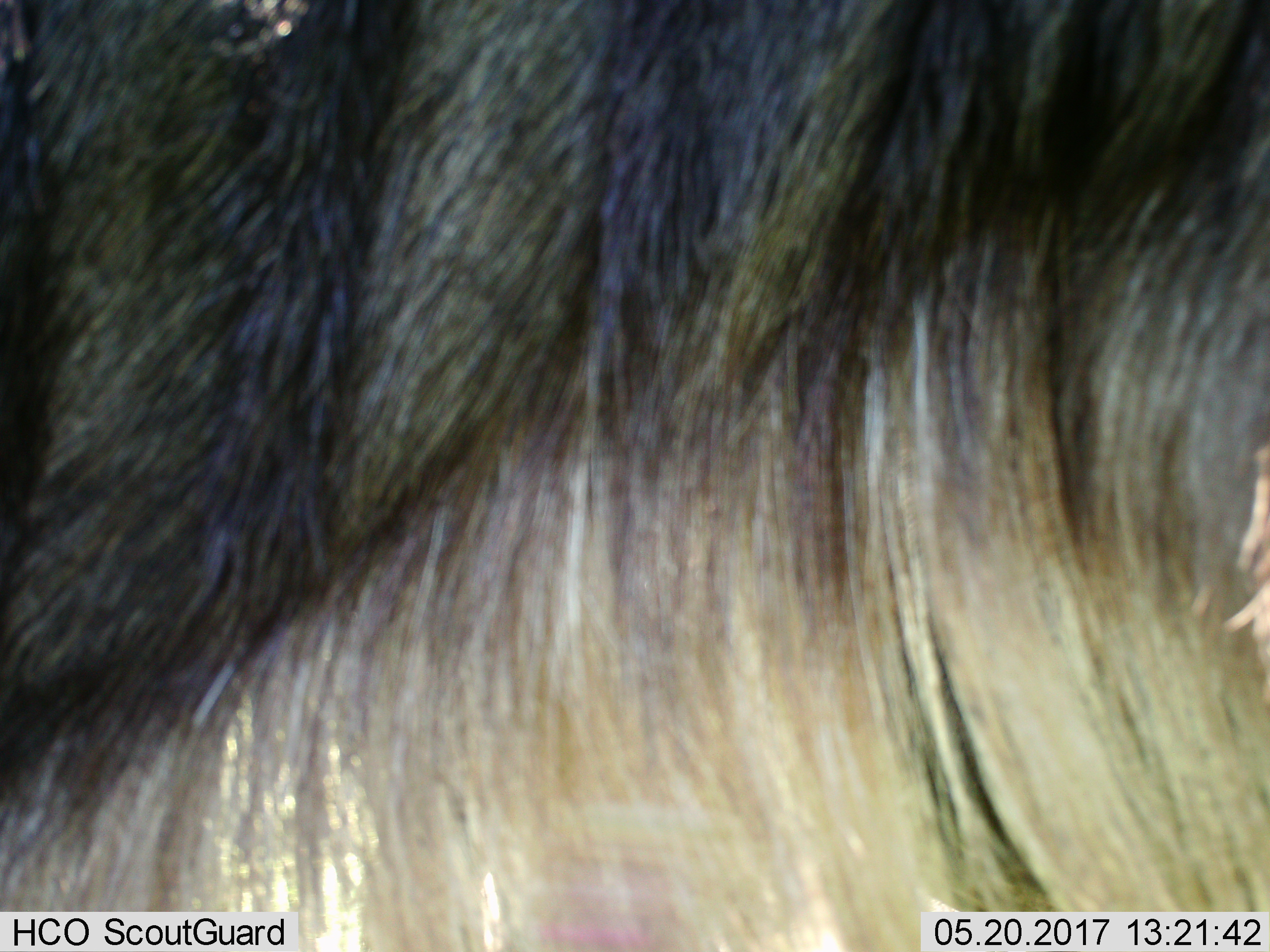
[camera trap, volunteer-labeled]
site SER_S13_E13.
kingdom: Animalia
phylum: Chordata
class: Mammalia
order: Artiodactyla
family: Bovidae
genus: Connochaetes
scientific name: Connochaetes taurinus taurinus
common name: blue wildebeest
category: wildebeestblue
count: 1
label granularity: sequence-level